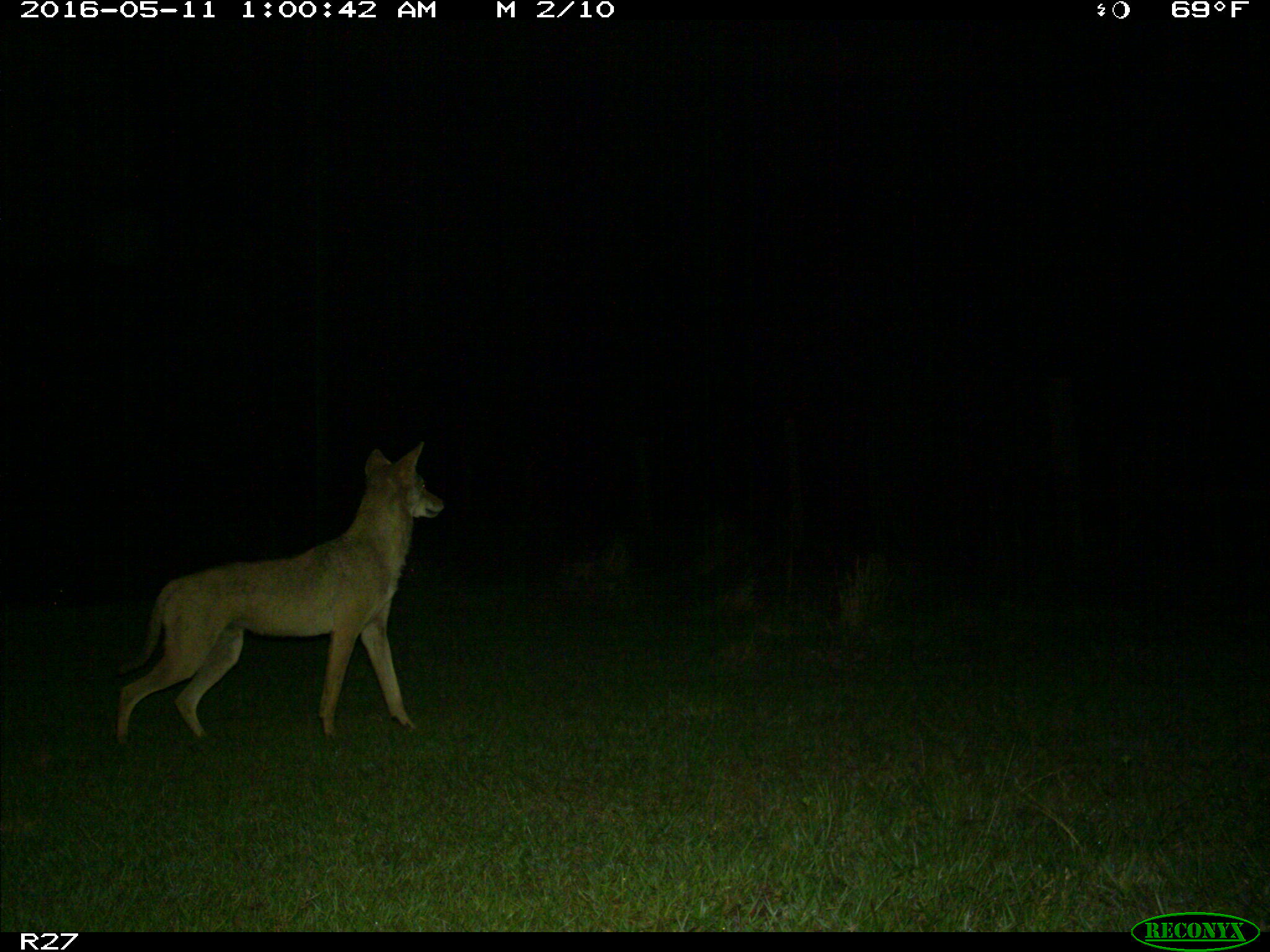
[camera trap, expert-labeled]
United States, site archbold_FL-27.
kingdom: Animalia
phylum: Chordata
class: Mammalia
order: Carnivora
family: Canidae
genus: Canis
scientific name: Canis latrans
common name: coyote